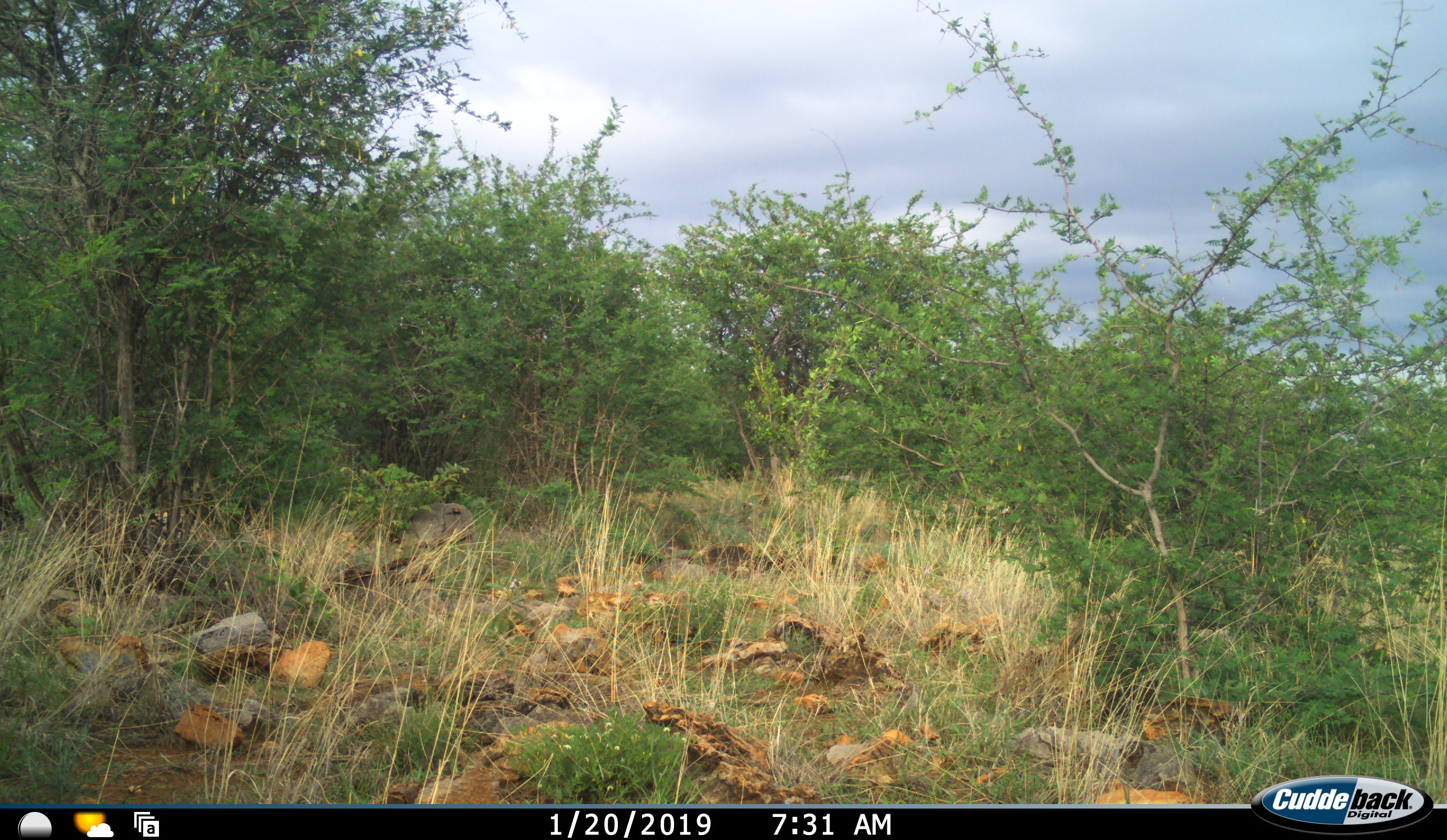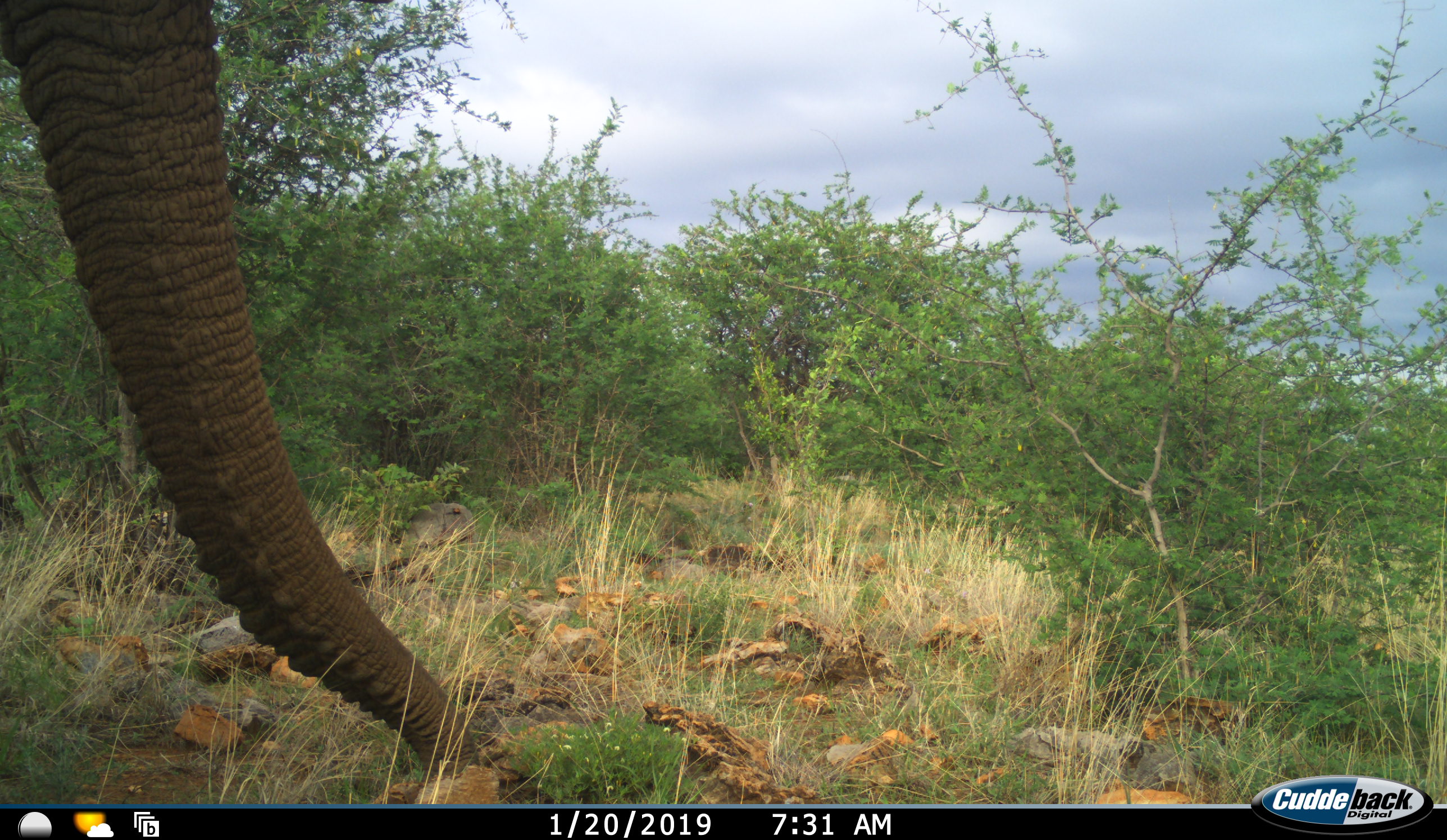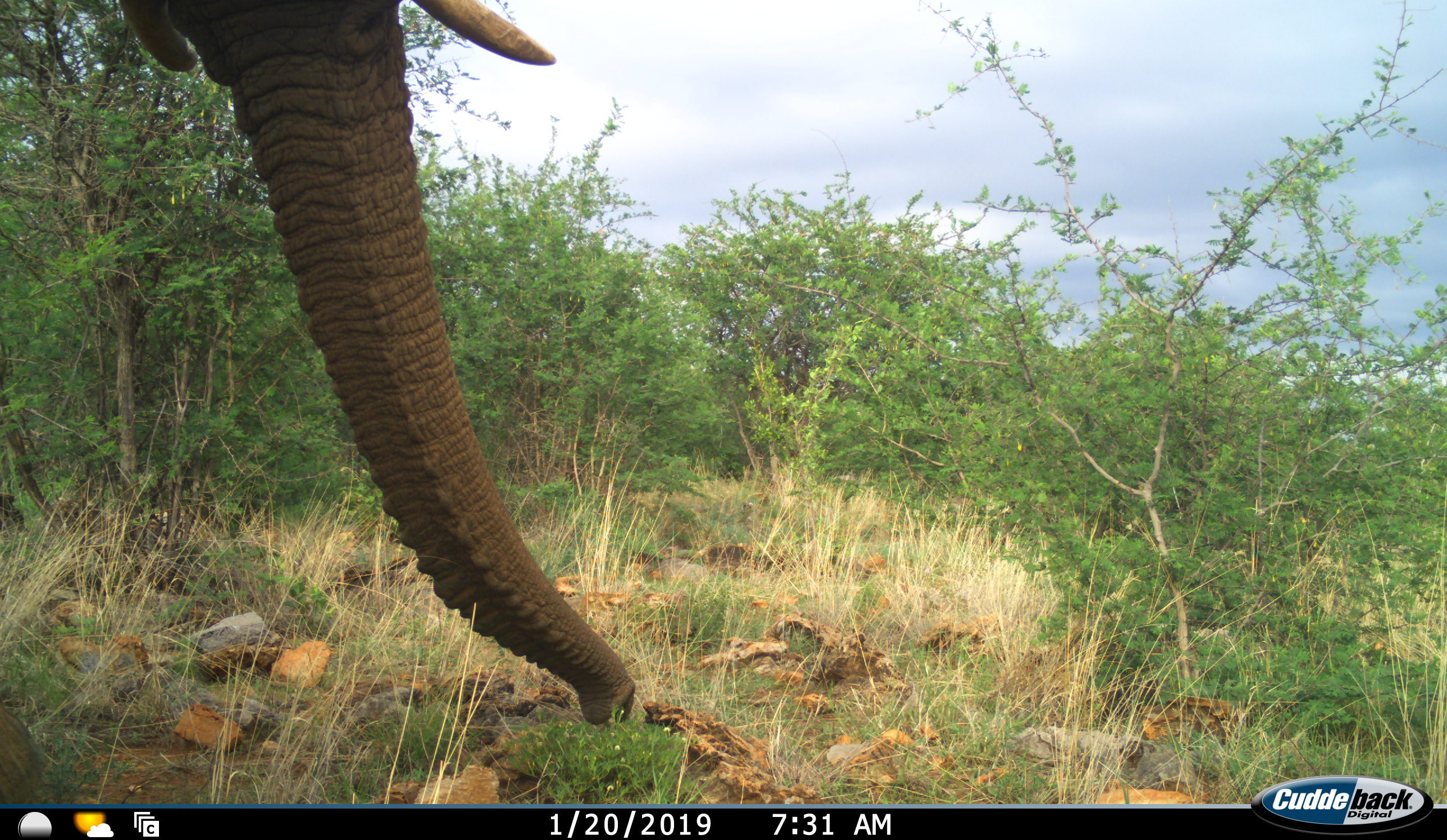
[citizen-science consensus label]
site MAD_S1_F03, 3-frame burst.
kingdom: Animalia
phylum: Chordata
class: Mammalia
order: Proboscidea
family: Elephantidae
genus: Loxodonta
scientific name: Loxodonta africana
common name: african bush elephant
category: elephant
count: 1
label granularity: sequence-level